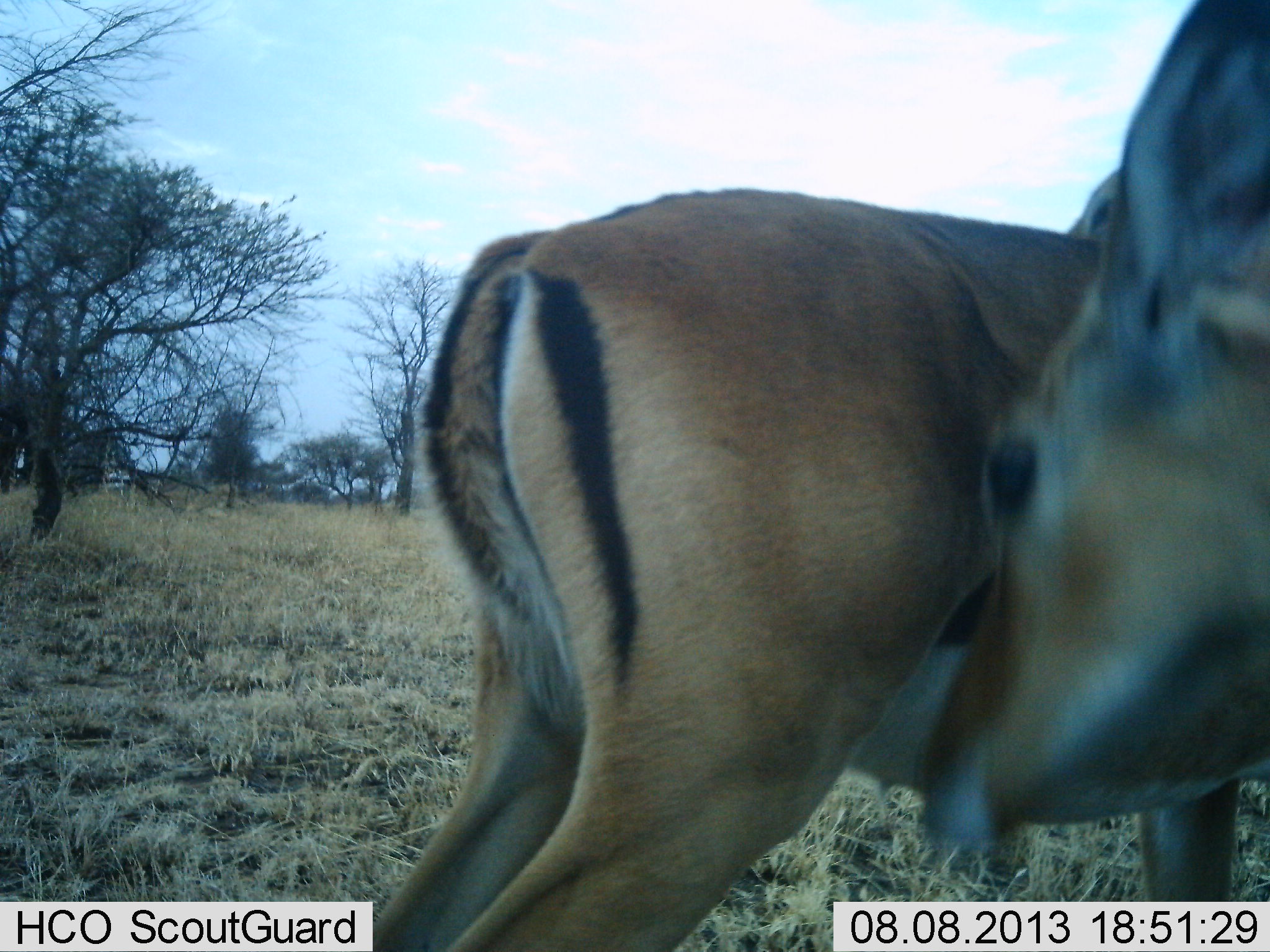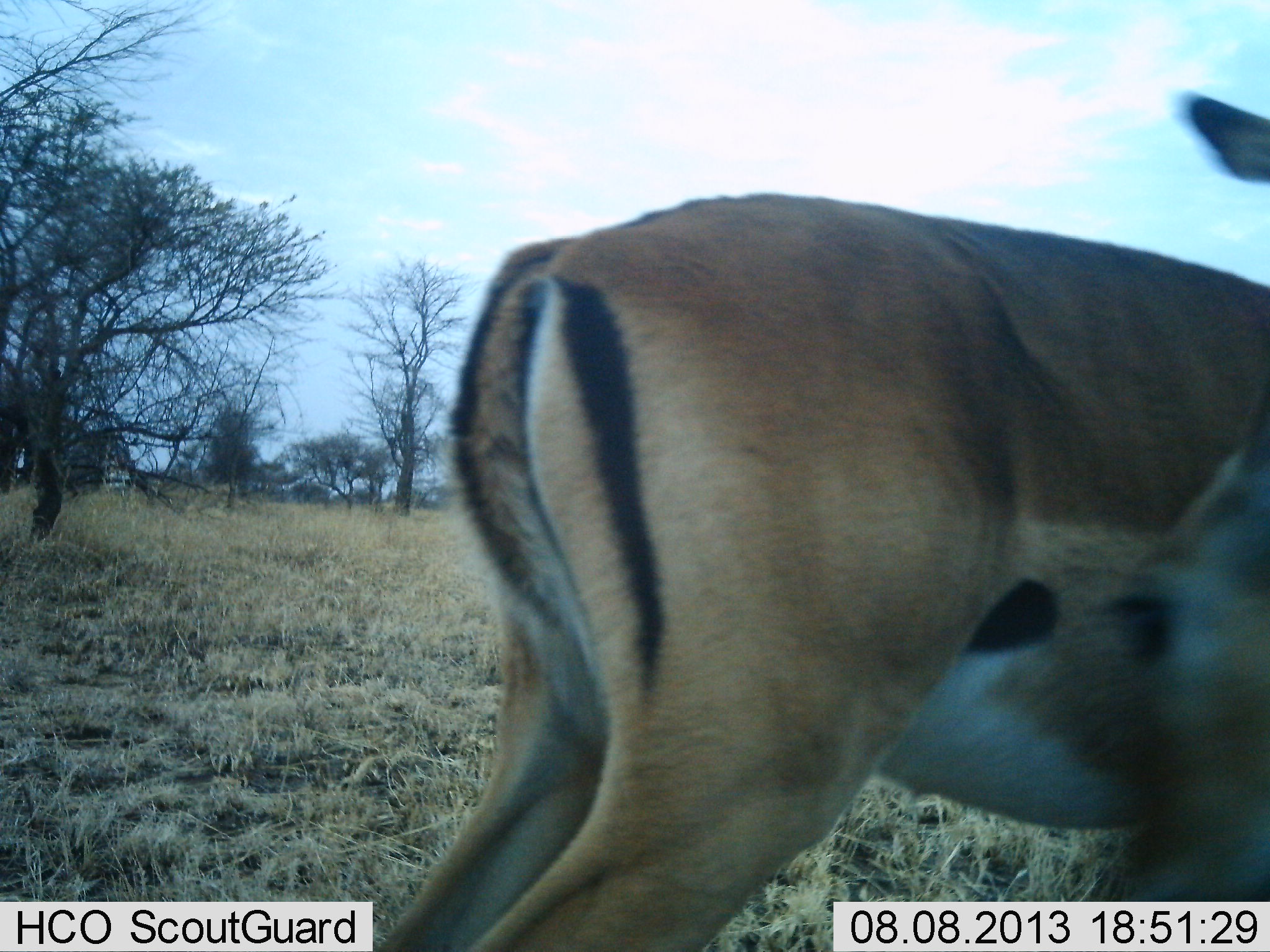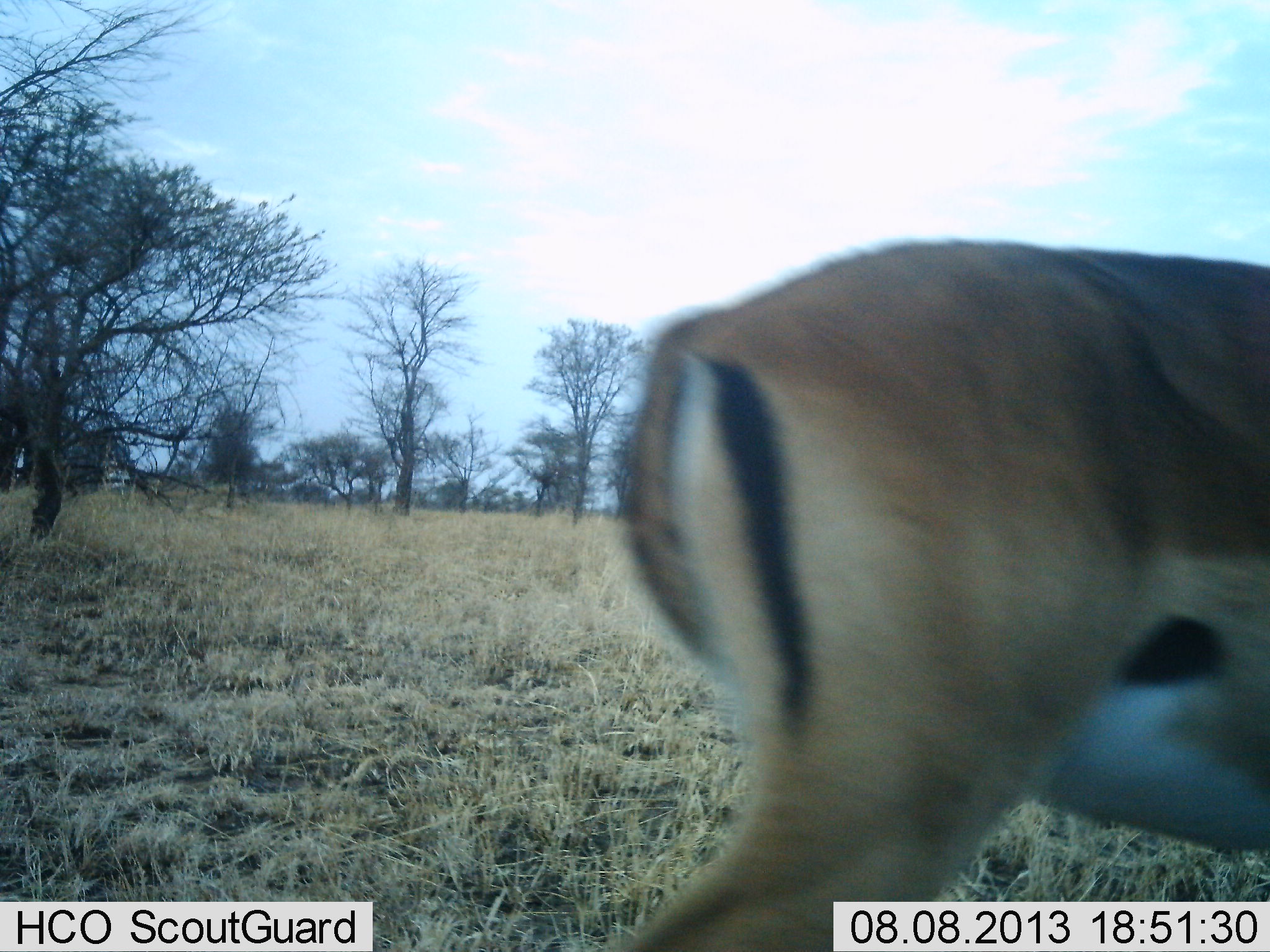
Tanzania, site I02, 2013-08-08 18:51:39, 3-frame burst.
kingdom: Animalia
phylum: Chordata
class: Mammalia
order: Artiodactyla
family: Bovidae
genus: Aepyceros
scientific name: Aepyceros melampus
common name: impala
Impala (Aepyceros melampus), count 2. Behavior (volunteer vote fractions): standing 70%, resting 0%, moving 20%, interacting 30%. Young present (vote fraction): 0%. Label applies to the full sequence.